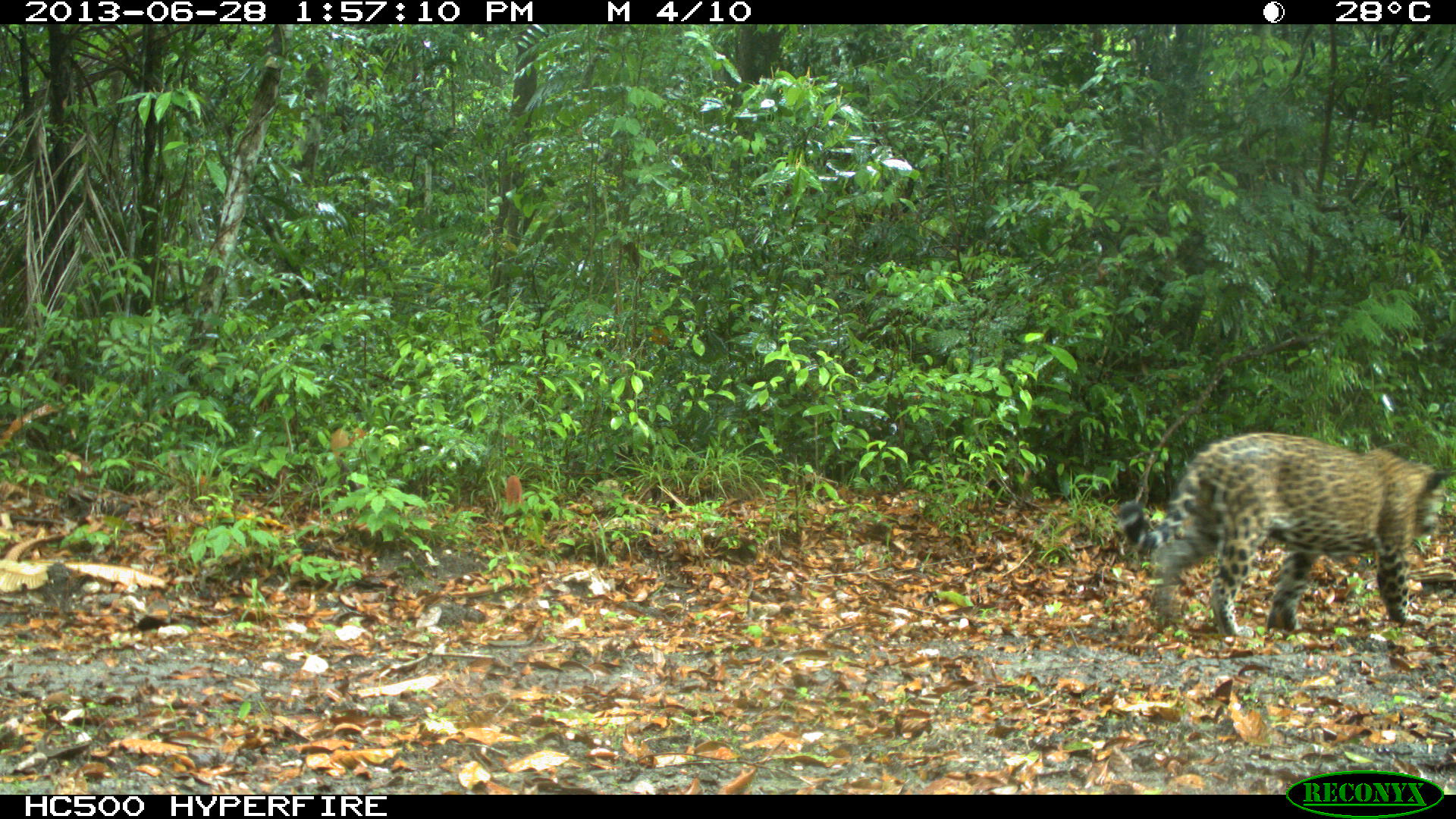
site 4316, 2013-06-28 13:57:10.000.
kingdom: Animalia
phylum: Chordata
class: Mammalia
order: Carnivora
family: Felidae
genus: Panthera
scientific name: Panthera onca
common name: jaguar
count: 1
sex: male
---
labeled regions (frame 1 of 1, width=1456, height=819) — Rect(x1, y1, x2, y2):
panthera onca: Rect(1117, 431, 1453, 643)